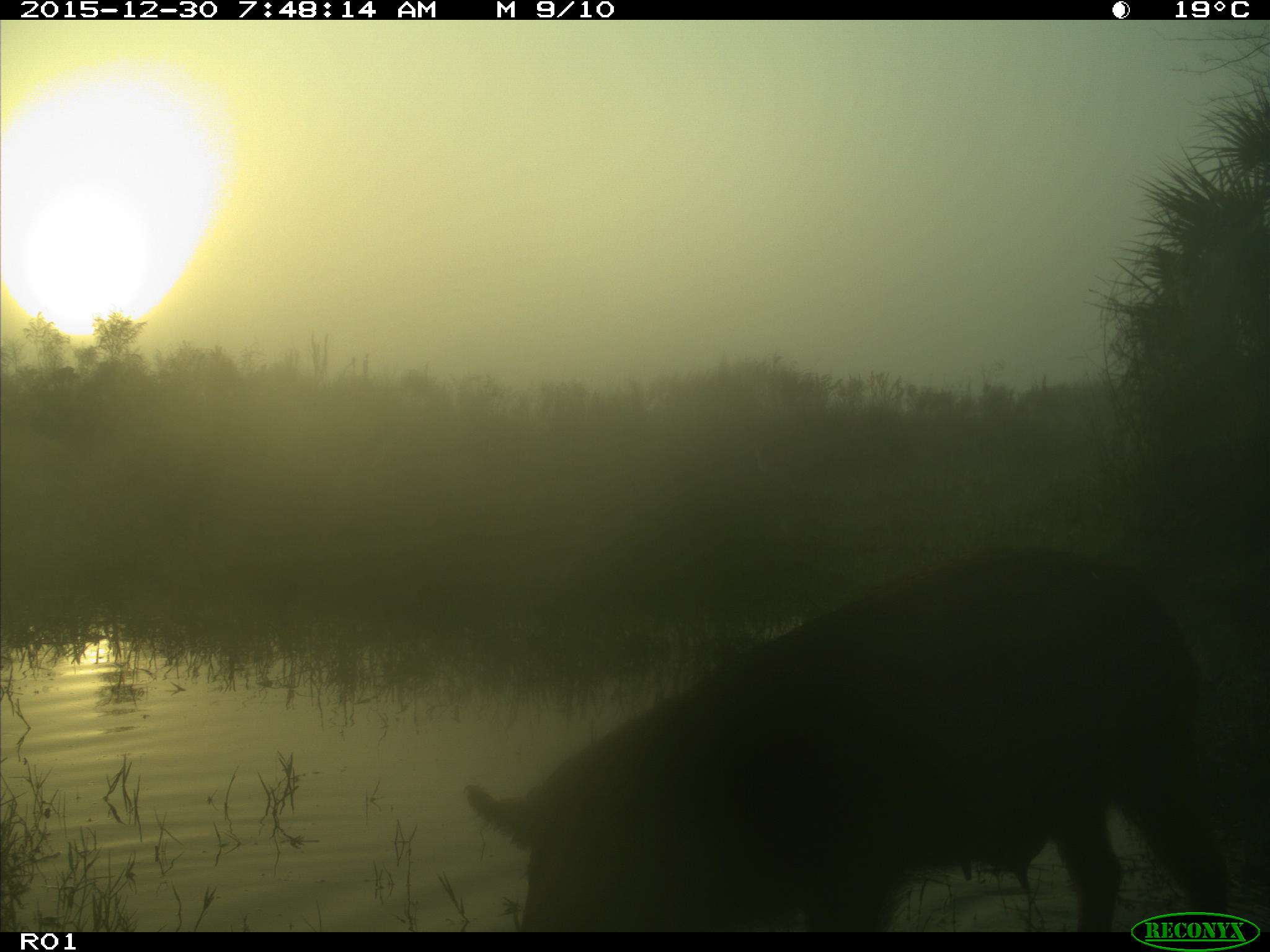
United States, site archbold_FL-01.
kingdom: Animalia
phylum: Chordata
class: Mammalia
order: Artiodactyla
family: Suidae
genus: Sus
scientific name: Sus scrofa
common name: wild boar